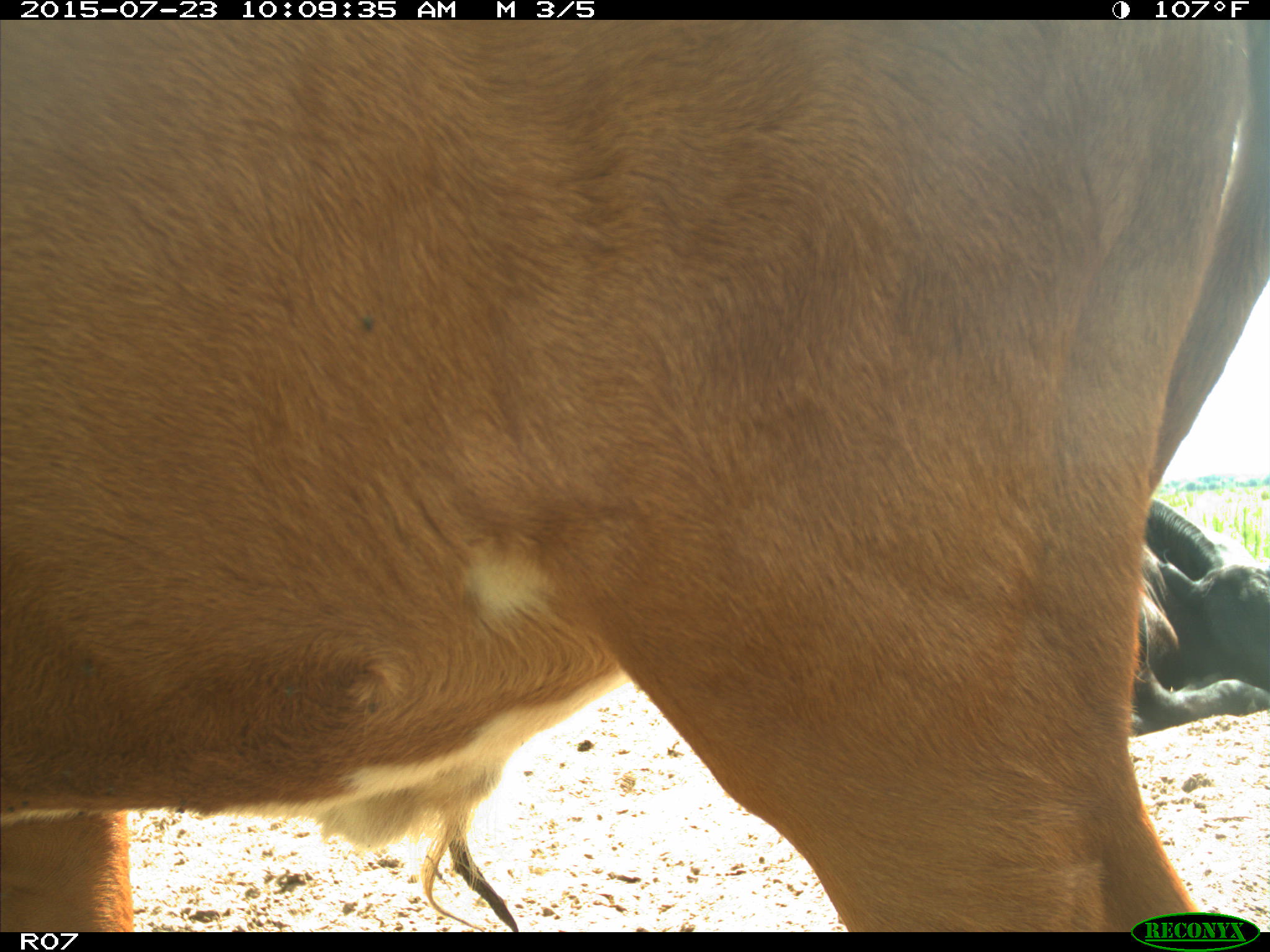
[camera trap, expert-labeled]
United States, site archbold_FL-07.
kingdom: Animalia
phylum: Chordata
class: Mammalia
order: Artiodactyla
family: Bovidae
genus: Bos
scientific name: Bos taurus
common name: domestic cow